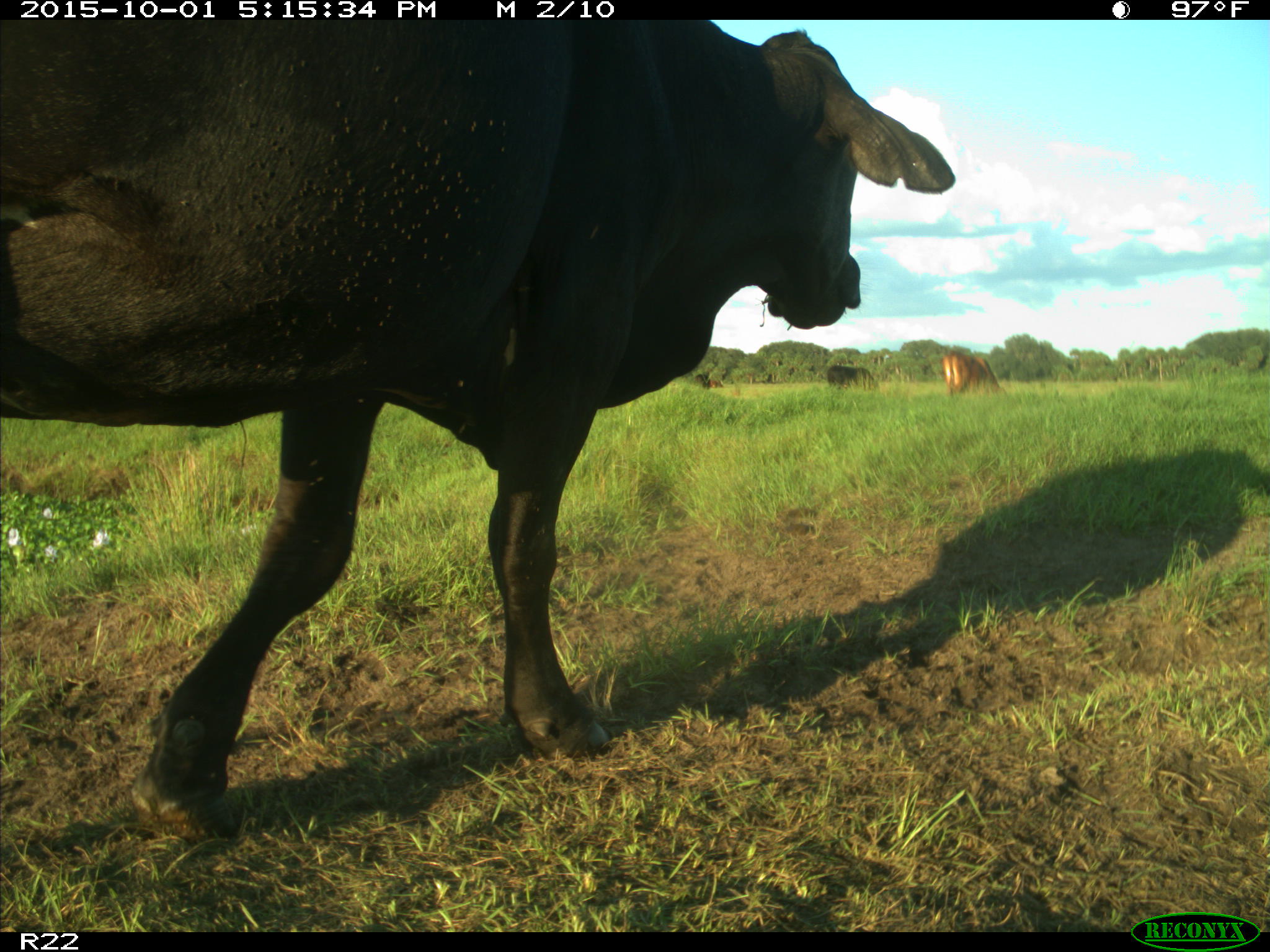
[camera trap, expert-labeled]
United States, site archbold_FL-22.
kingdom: Animalia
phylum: Chordata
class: Mammalia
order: Artiodactyla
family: Bovidae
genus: Bos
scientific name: Bos taurus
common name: domestic cow